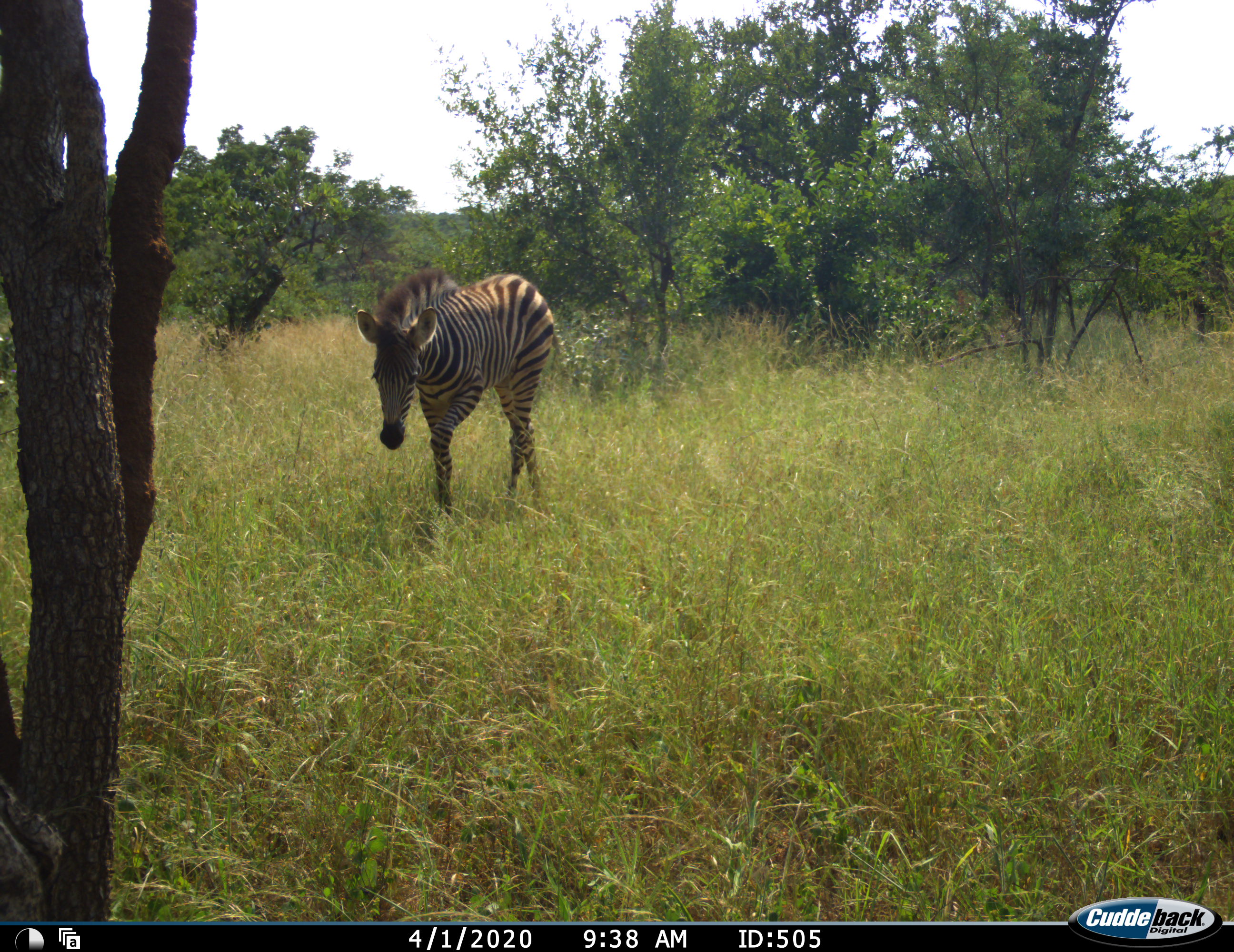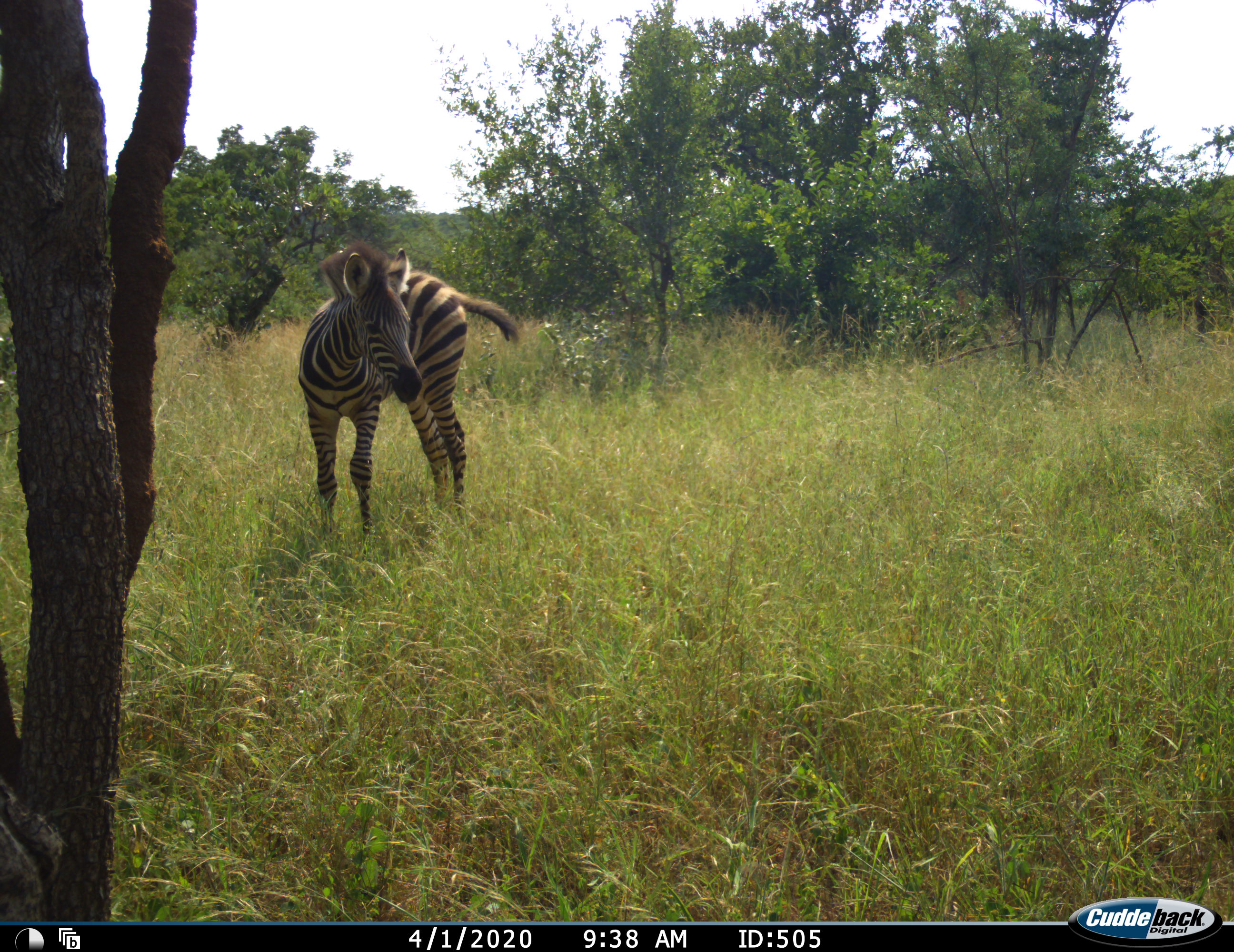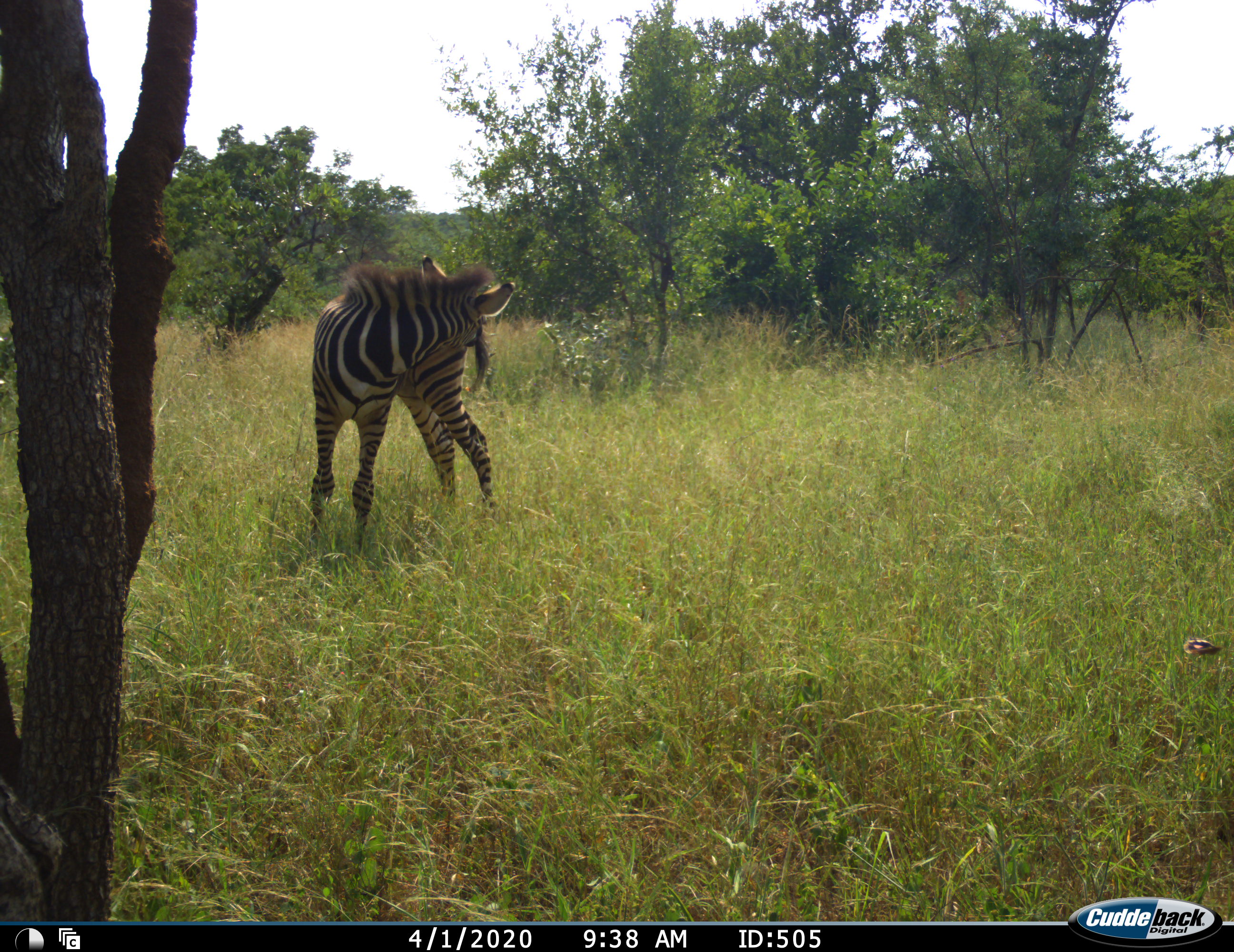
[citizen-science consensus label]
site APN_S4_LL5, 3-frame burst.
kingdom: Animalia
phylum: Chordata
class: Mammalia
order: Perissodactyla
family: Equidae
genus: Equus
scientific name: Equus quagga burchellii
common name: burchell's zebra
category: zebraburchells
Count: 1.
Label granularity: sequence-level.